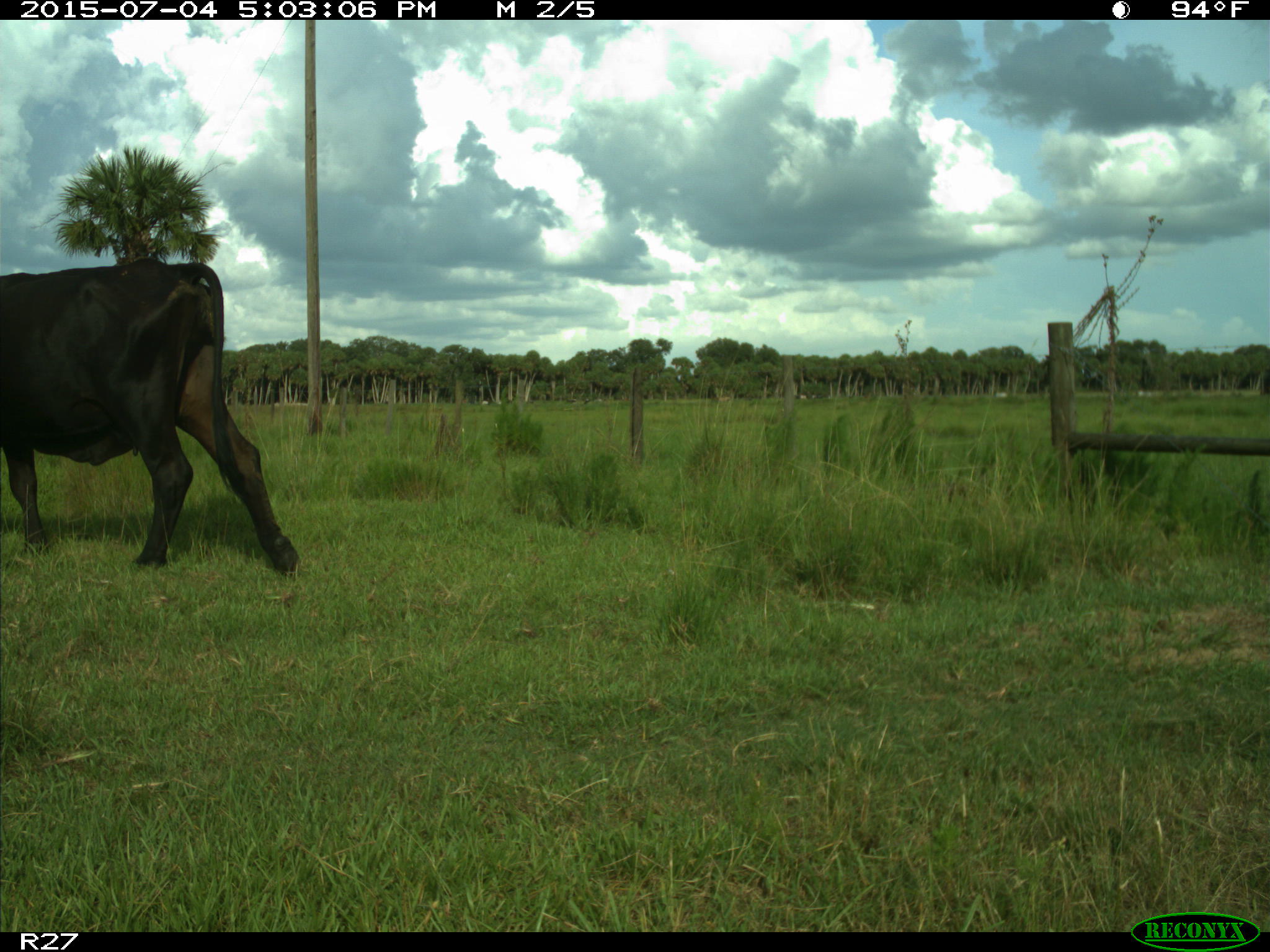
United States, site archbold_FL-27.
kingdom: Animalia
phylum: Chordata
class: Mammalia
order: Artiodactyla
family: Bovidae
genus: Bos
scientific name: Bos taurus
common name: domestic cow